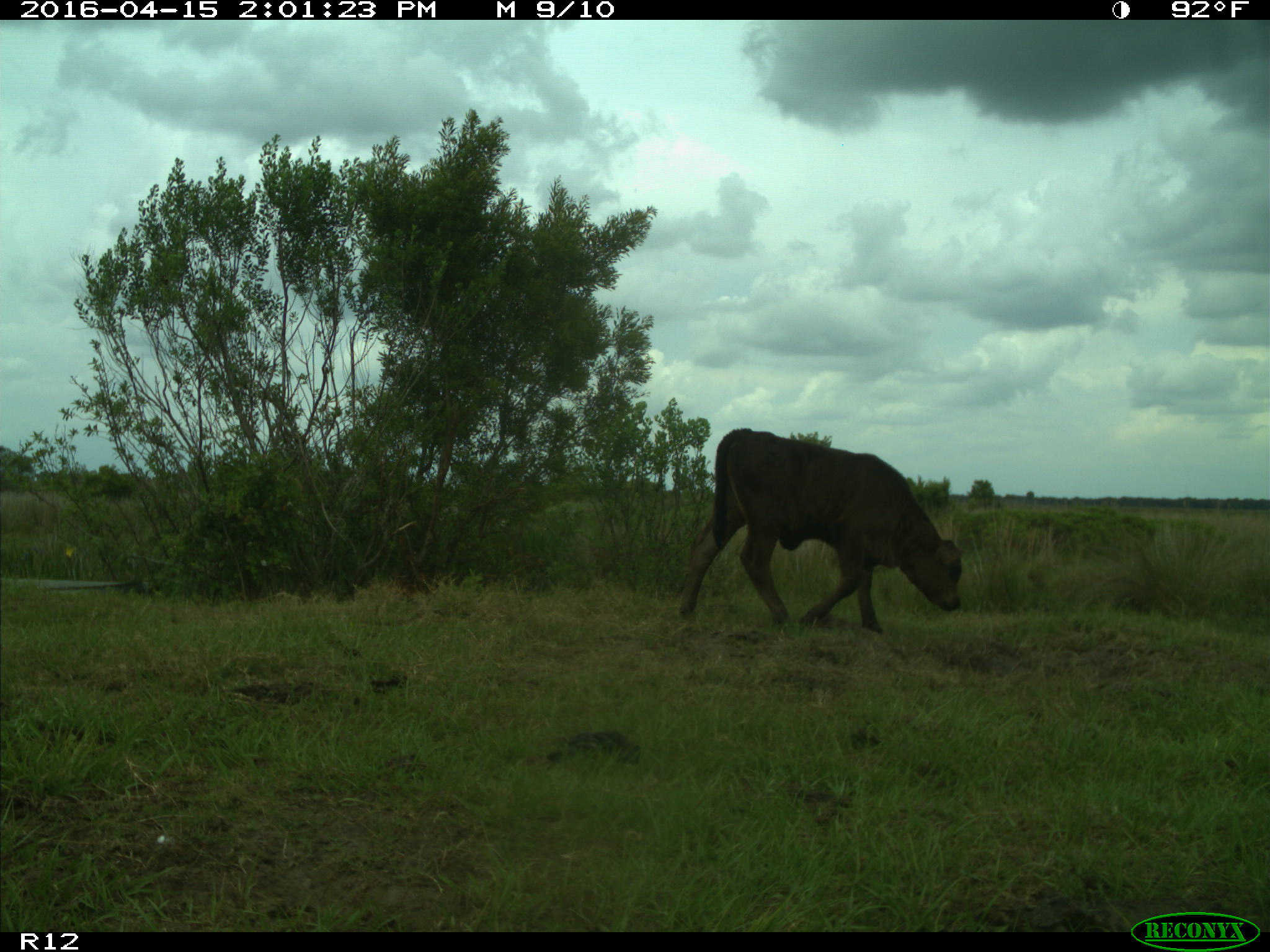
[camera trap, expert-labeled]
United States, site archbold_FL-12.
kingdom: Animalia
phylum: Chordata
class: Mammalia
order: Artiodactyla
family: Bovidae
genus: Bos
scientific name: Bos taurus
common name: domestic cow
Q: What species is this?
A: Bos taurus (domestic cow).